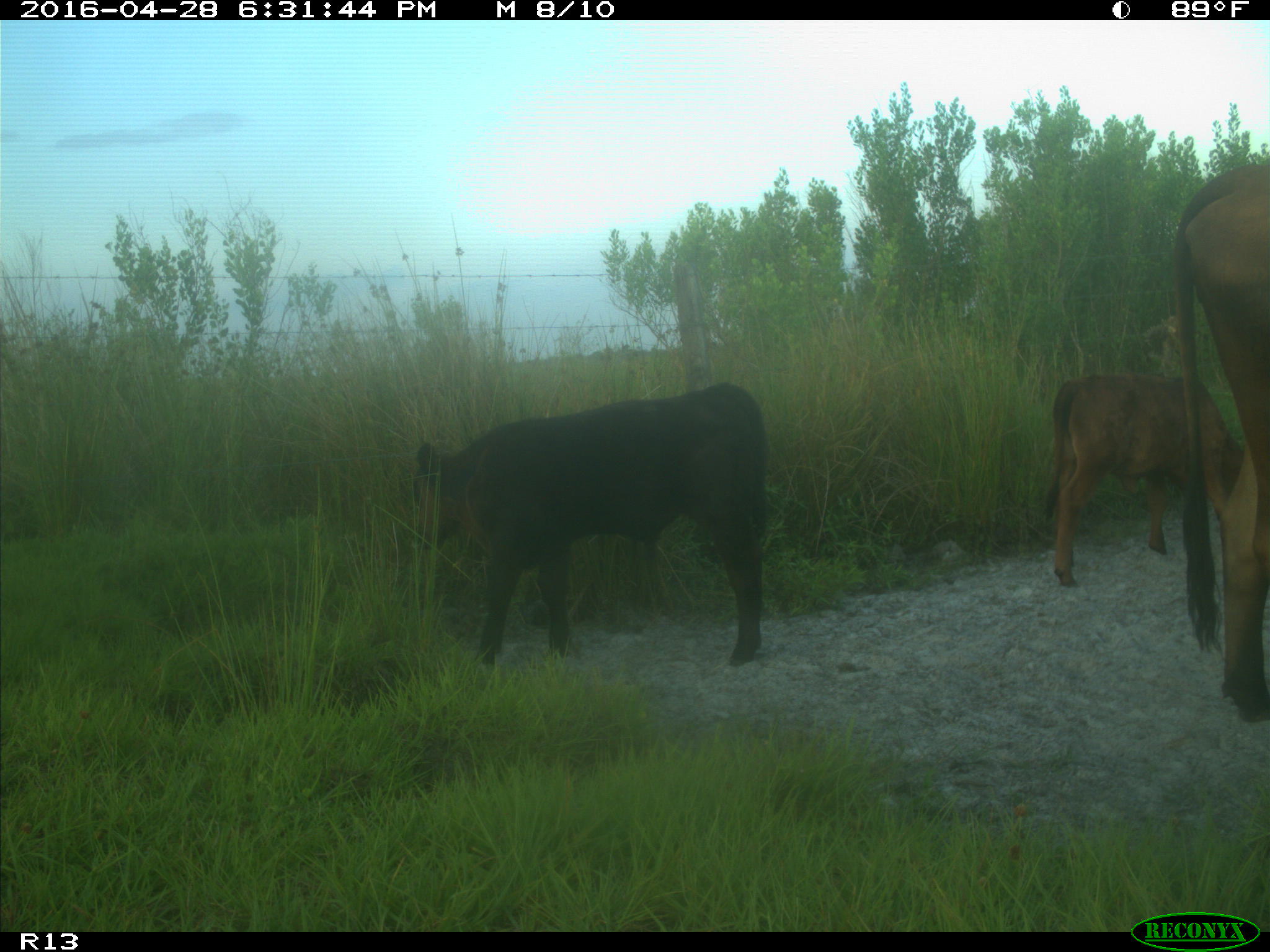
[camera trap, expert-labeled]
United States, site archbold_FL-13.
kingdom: Animalia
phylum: Chordata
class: Mammalia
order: Artiodactyla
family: Bovidae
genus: Bos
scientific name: Bos taurus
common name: domestic cow